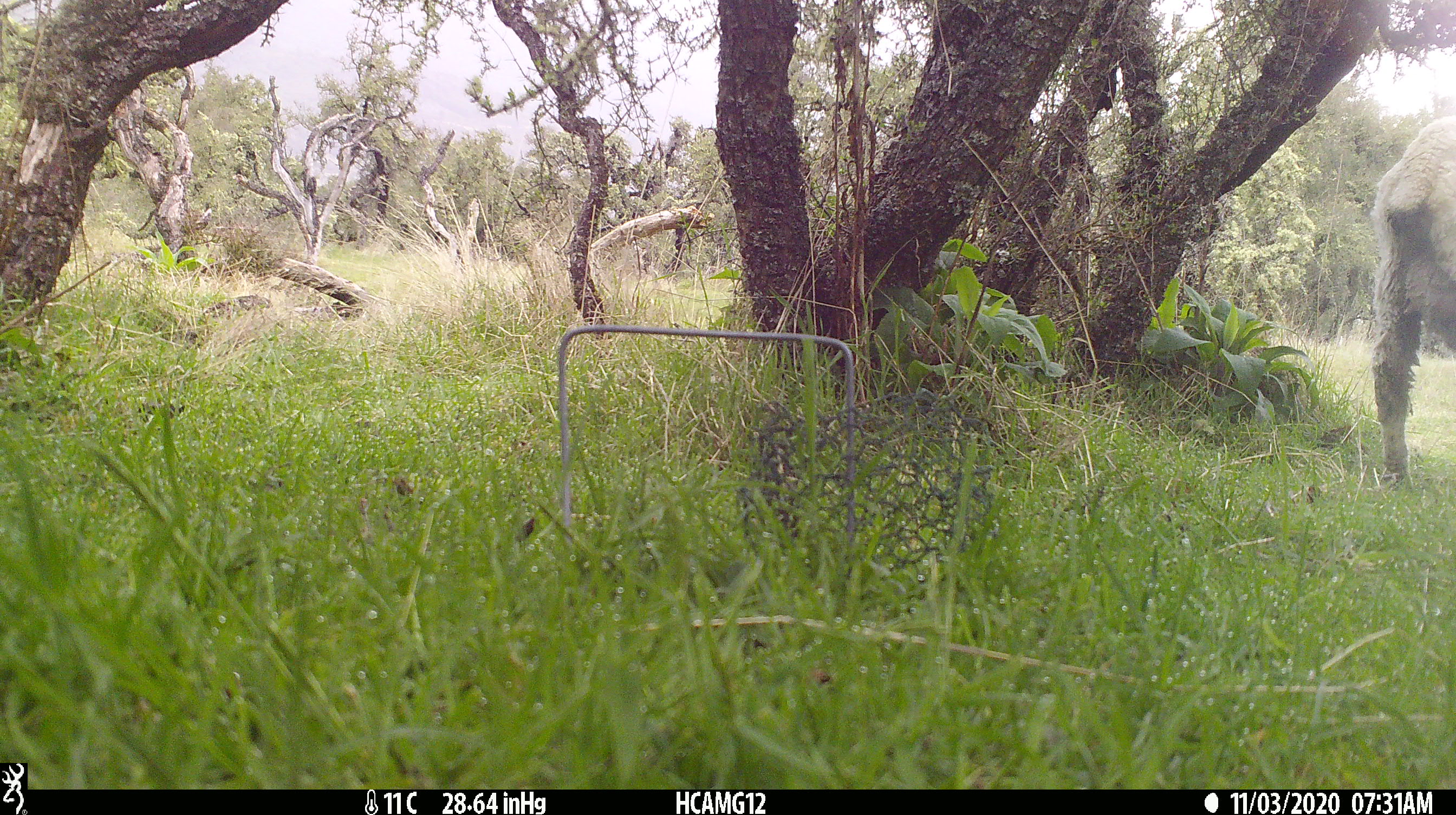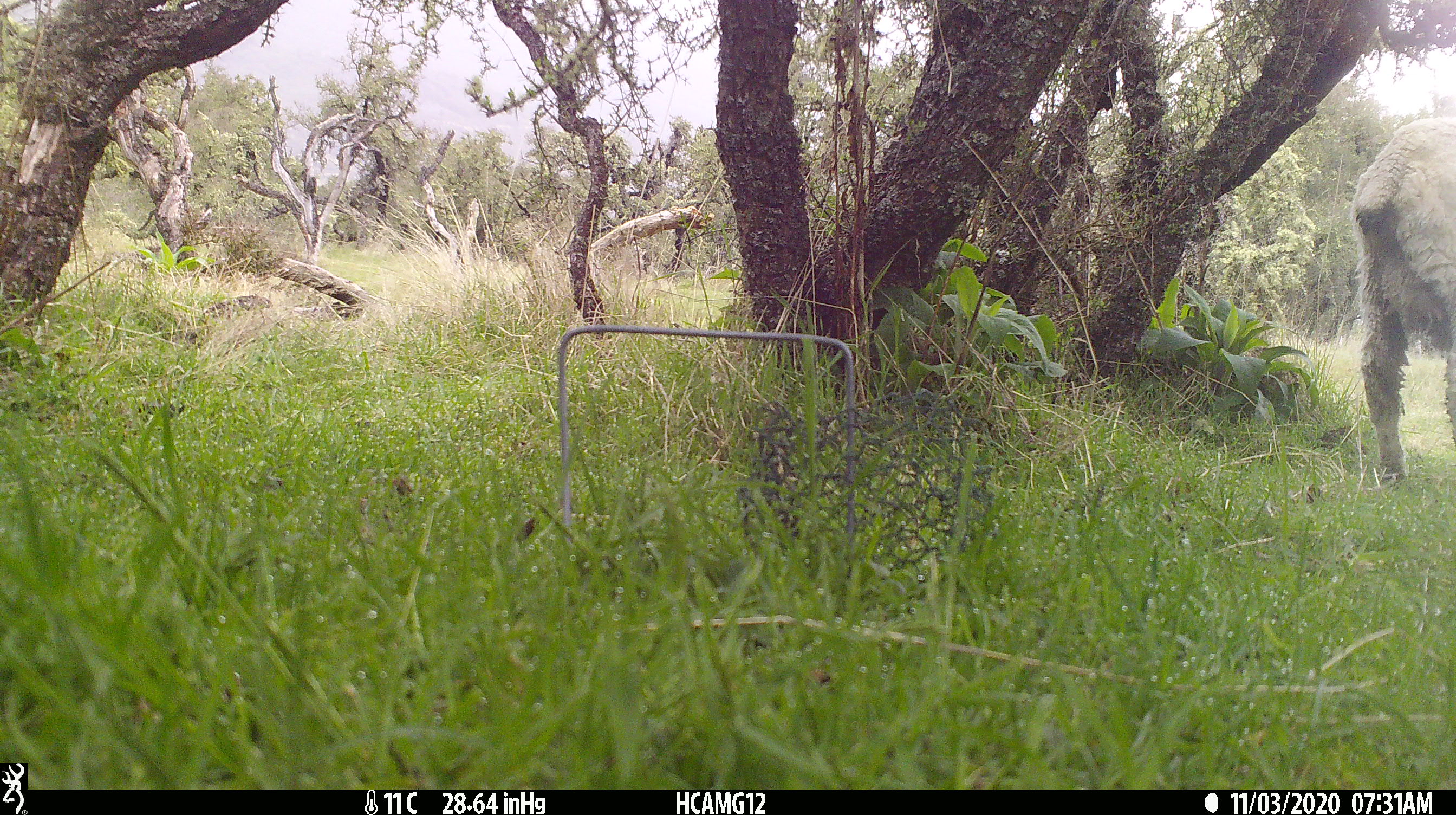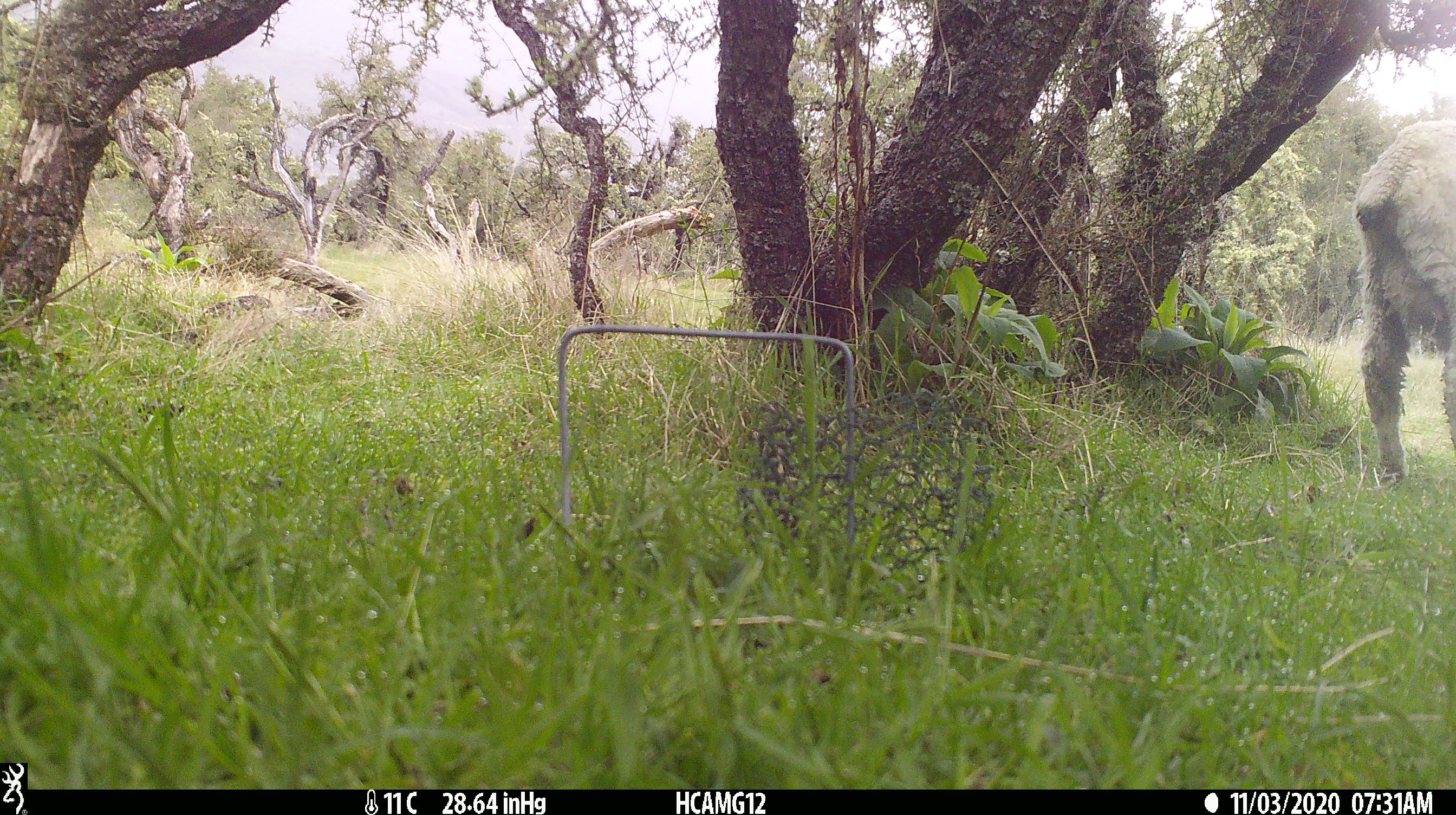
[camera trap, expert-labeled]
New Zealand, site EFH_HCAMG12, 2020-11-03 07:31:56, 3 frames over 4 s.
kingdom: Animalia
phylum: Chordata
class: Mammalia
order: Artiodactyla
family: Bovidae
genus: Ovis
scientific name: Ovis aries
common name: domestic sheep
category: sheep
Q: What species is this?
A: Sheep (domestic sheep) (Ovis aries).